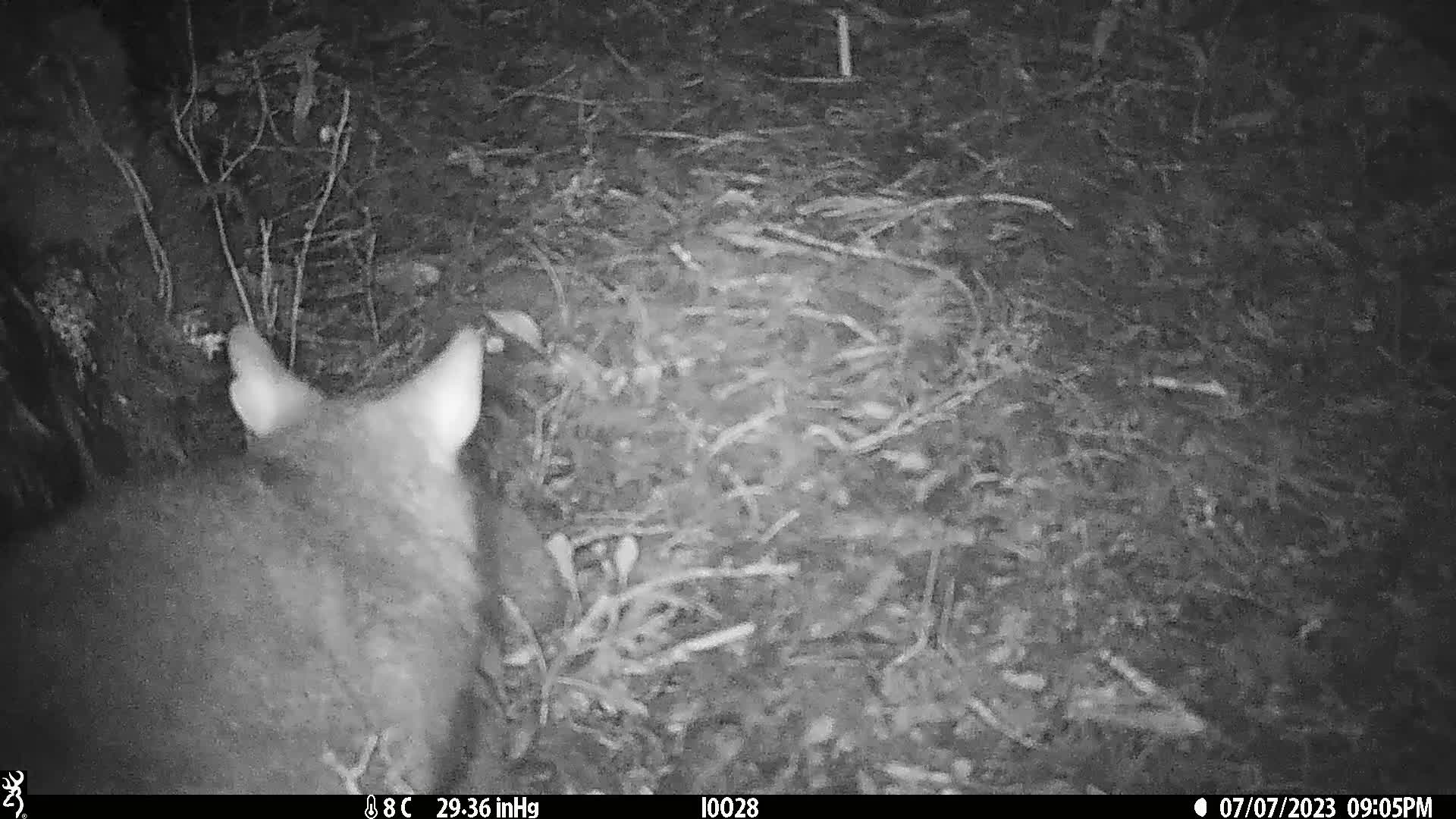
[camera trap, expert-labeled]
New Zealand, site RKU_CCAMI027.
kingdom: Animalia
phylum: Chordata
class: Mammalia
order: Diprotodontia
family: Phalangeridae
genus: Trichosurus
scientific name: Trichosurus vulpecula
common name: common brushtail possum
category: possum